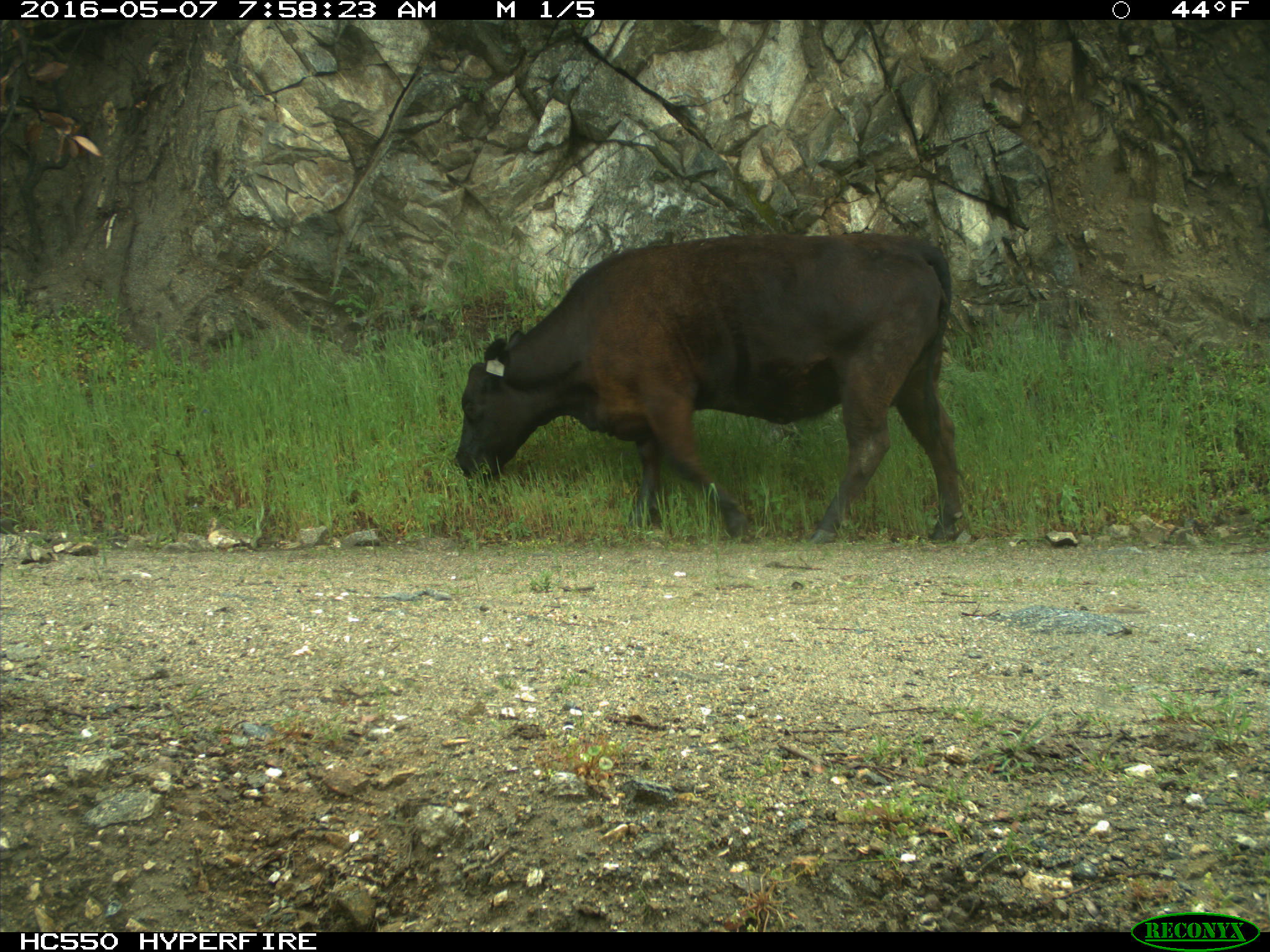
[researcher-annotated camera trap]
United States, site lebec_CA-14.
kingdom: Animalia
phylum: Chordata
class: Mammalia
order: Artiodactyla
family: Bovidae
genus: Bos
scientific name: Bos taurus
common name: domestic cow